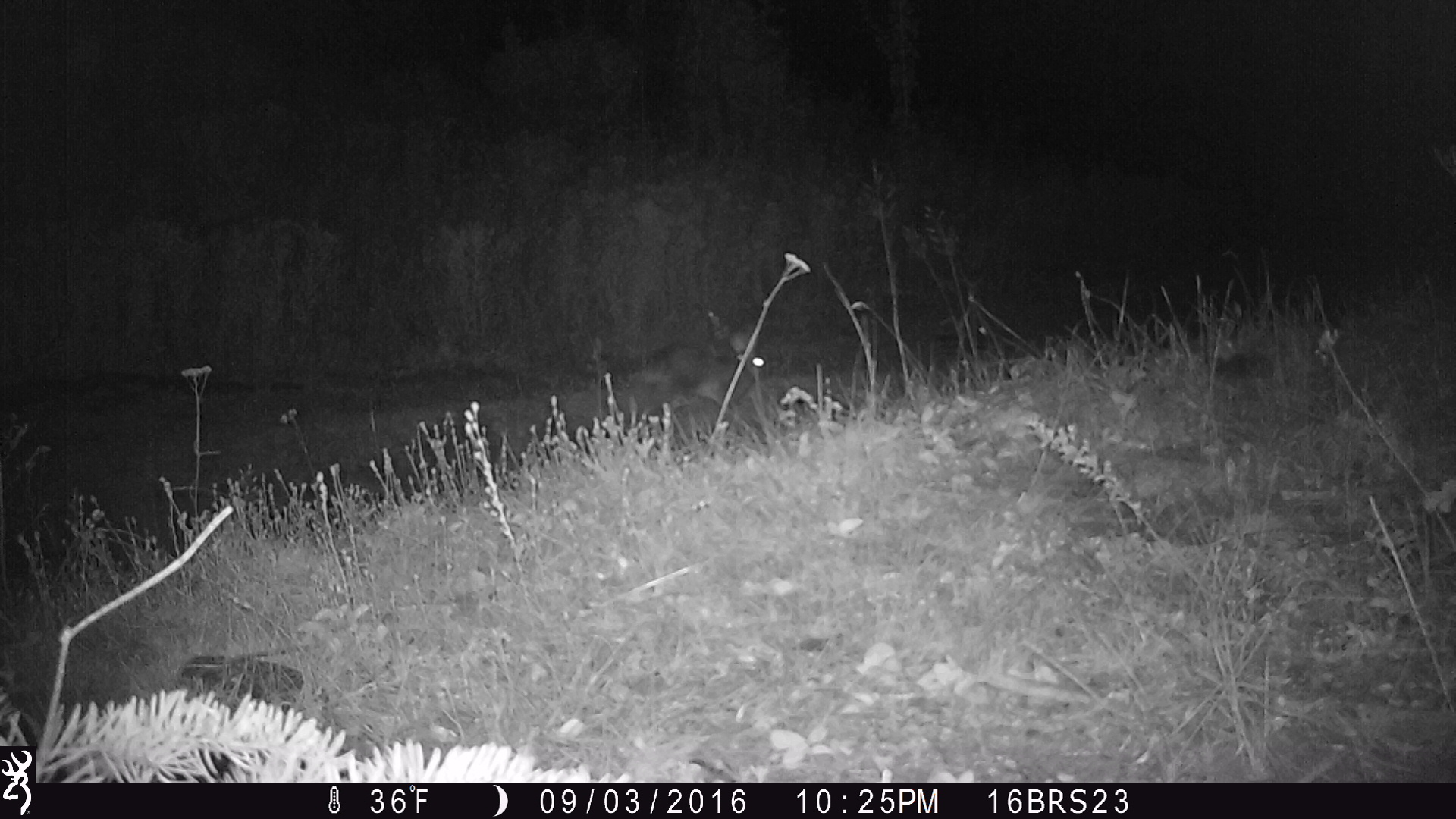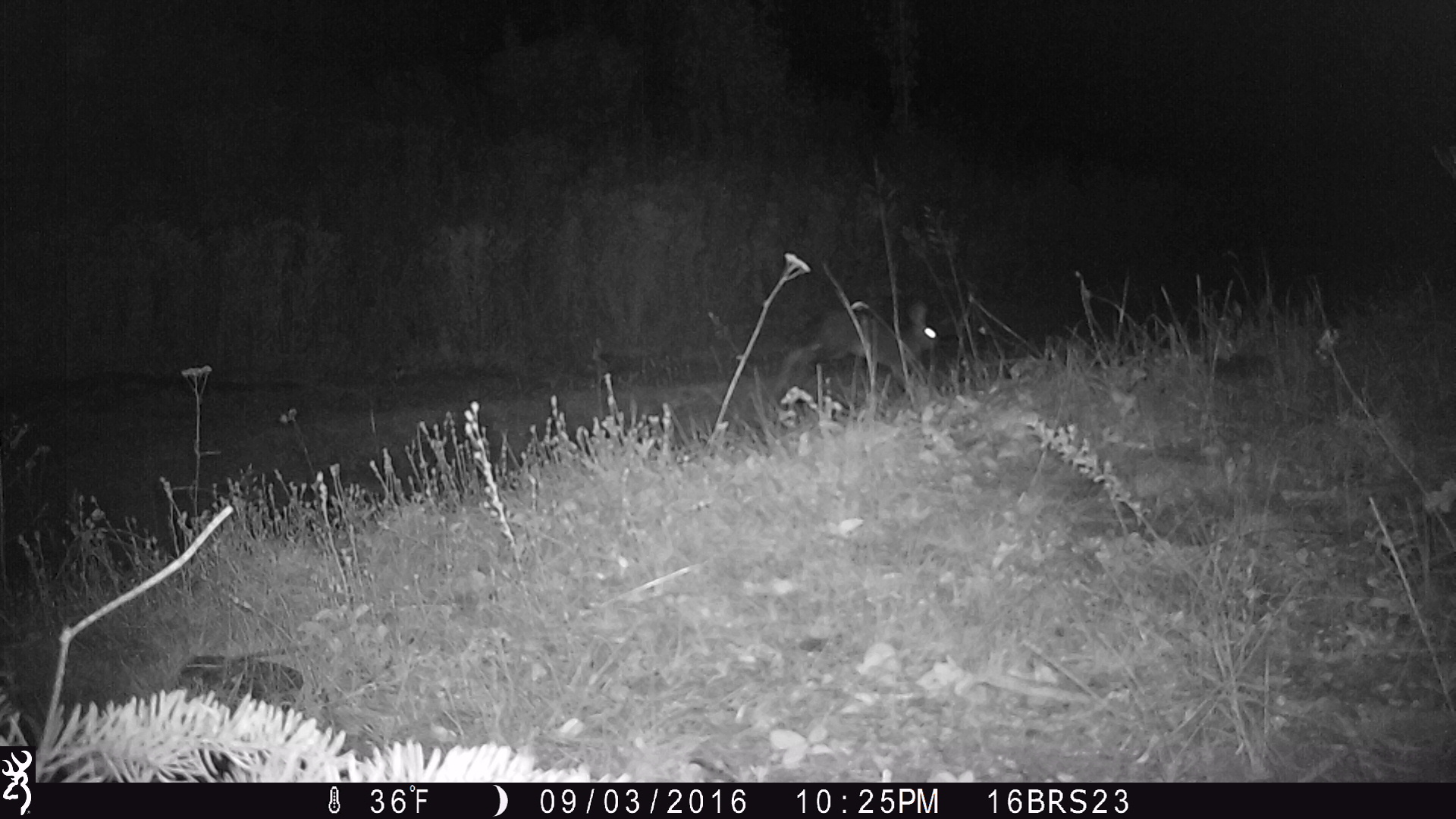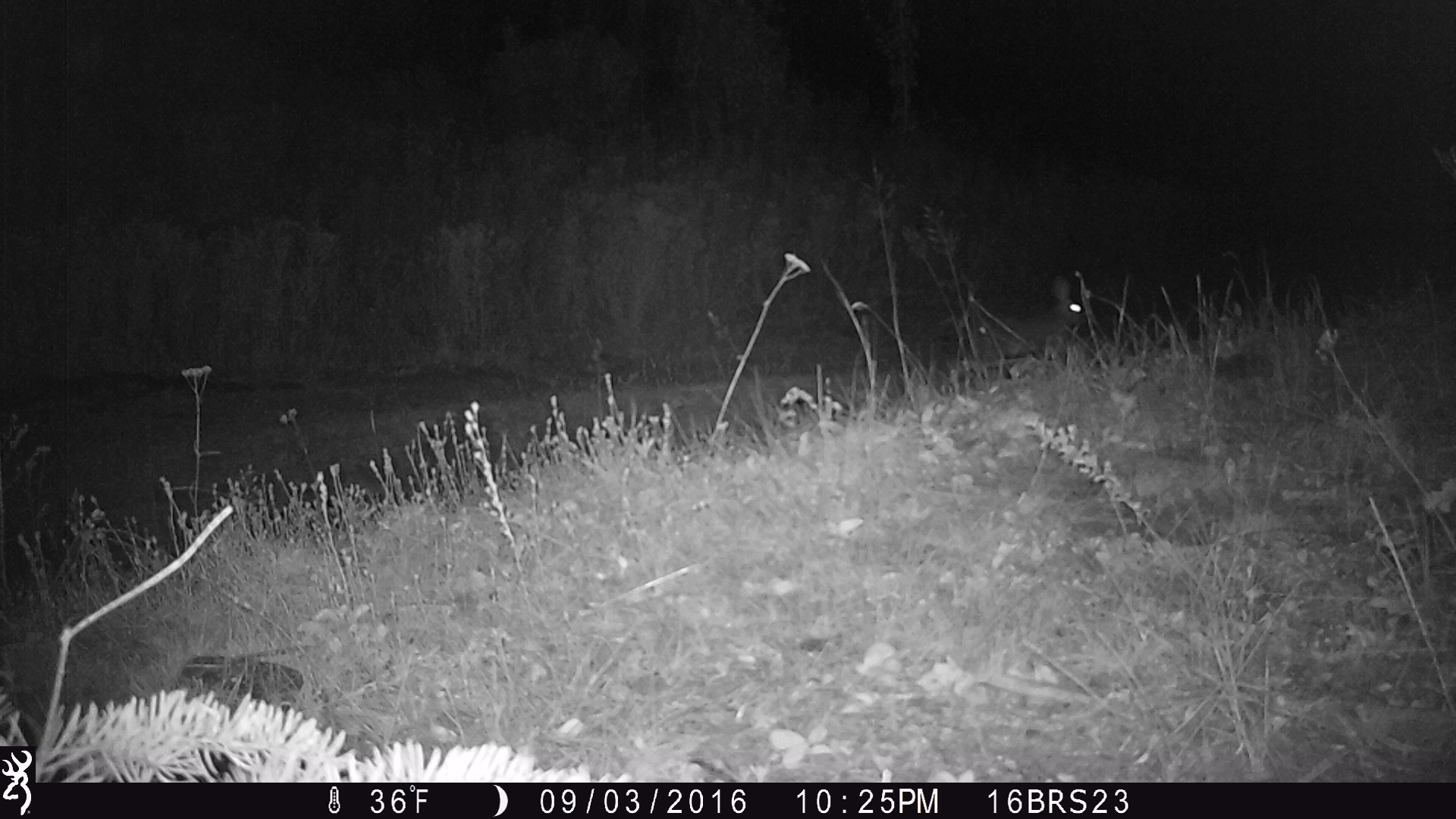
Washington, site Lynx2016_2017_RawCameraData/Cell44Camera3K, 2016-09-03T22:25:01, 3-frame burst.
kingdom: Animalia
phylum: Chordata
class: Mammalia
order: Lagomorpha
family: Leporidae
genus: Lepus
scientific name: Lepus americanus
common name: snowshoe hare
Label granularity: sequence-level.